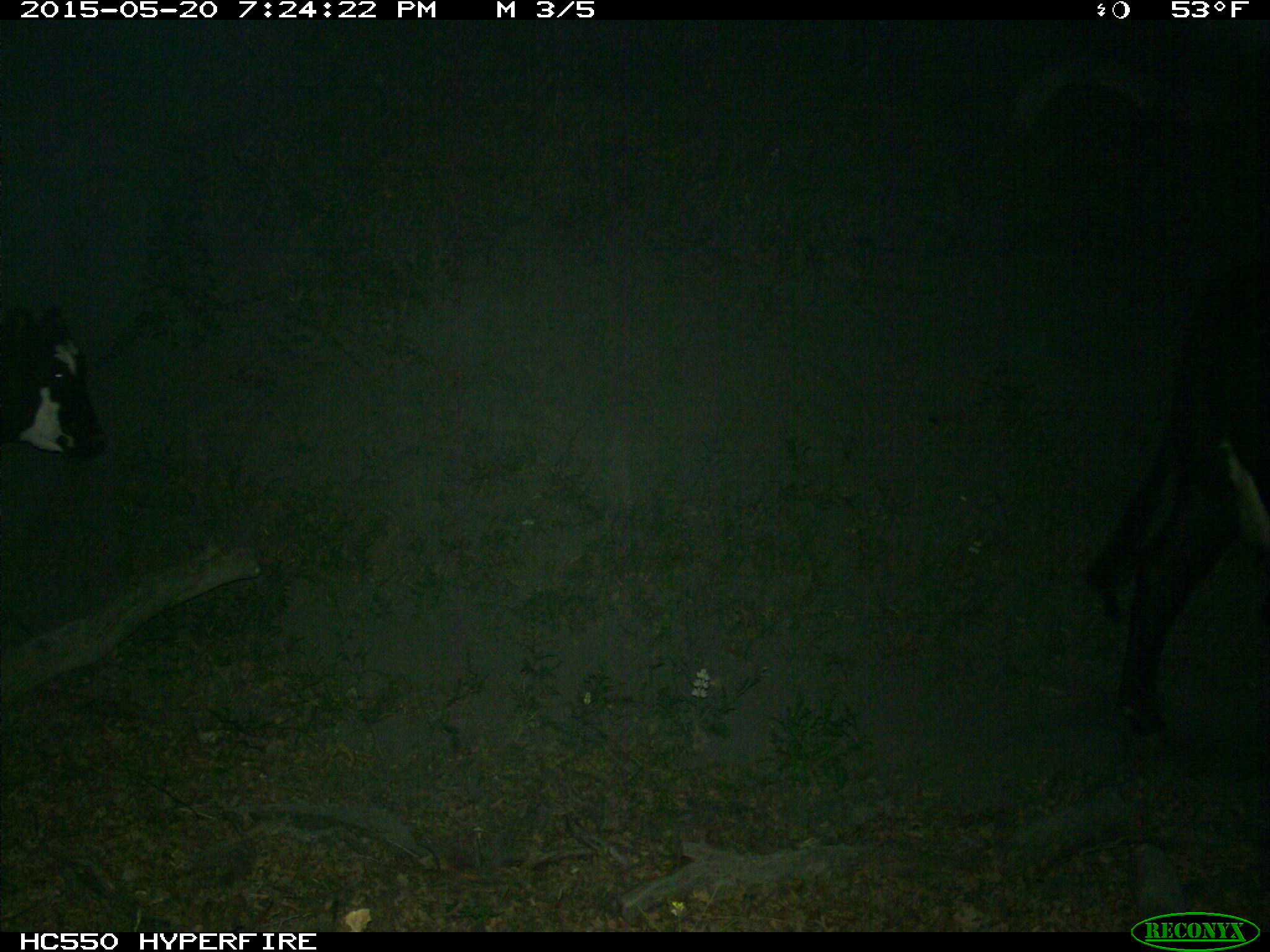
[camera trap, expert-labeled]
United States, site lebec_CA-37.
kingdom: Animalia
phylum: Chordata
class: Mammalia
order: Artiodactyla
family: Bovidae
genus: Bos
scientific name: Bos taurus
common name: domestic cow